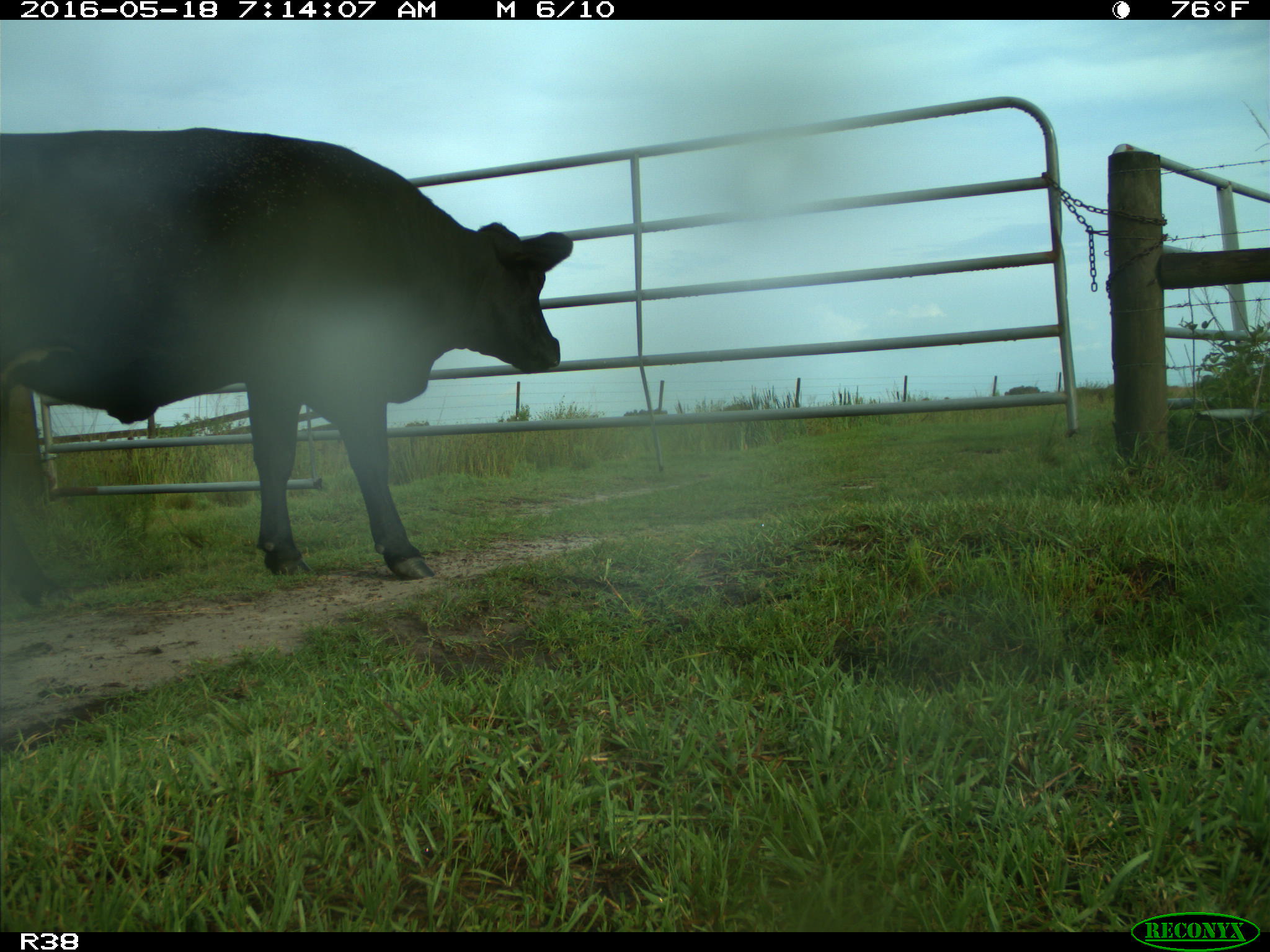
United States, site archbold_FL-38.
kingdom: Animalia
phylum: Chordata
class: Mammalia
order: Artiodactyla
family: Bovidae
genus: Bos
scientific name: Bos taurus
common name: domestic cow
Bos taurus (domestic cow).